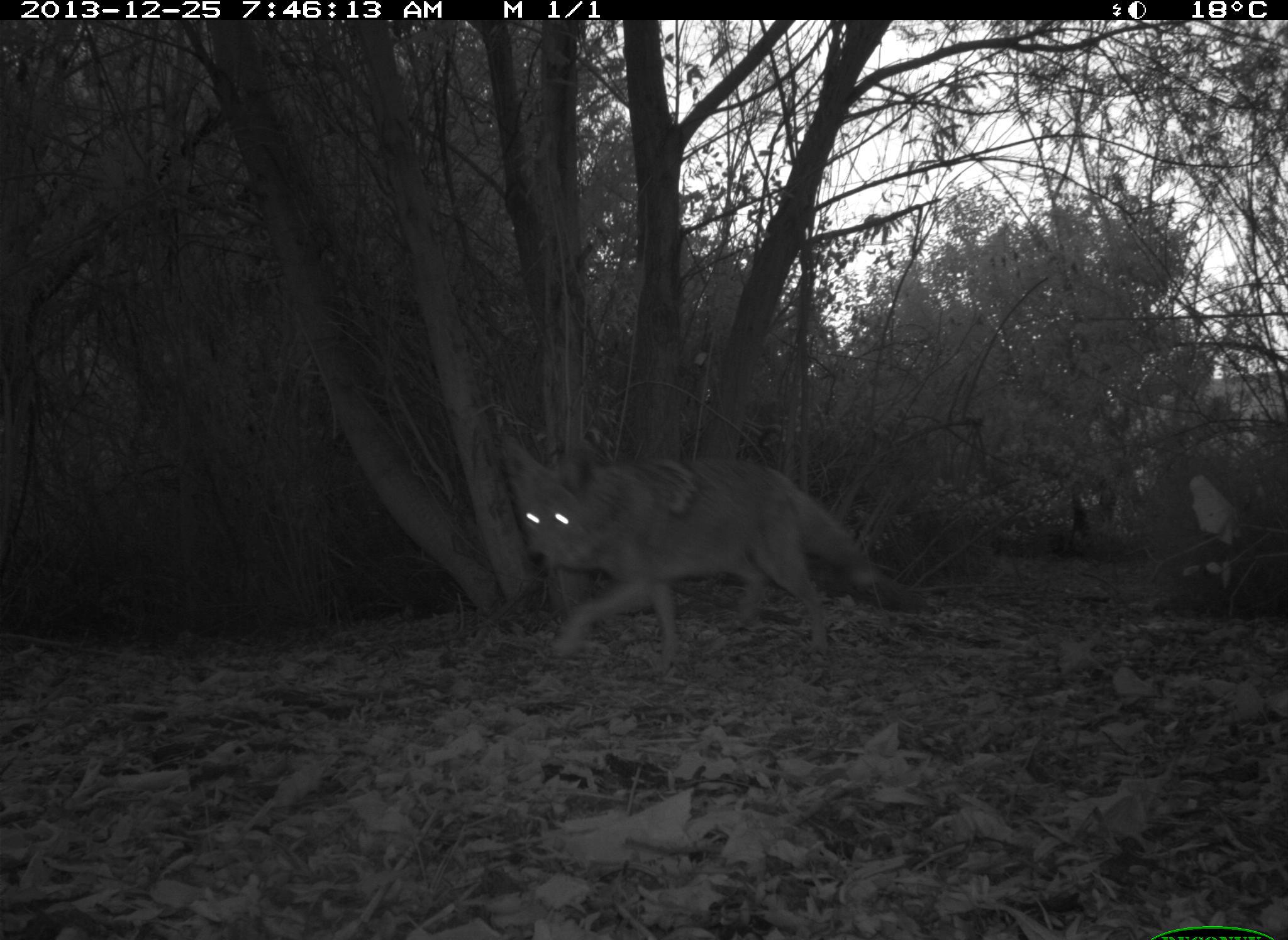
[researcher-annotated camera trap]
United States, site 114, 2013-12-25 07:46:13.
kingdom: Animalia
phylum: Chordata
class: Mammalia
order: Carnivora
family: Canidae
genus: Canis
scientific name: Canis latrans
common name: coyote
Coyote (Canis latrans).